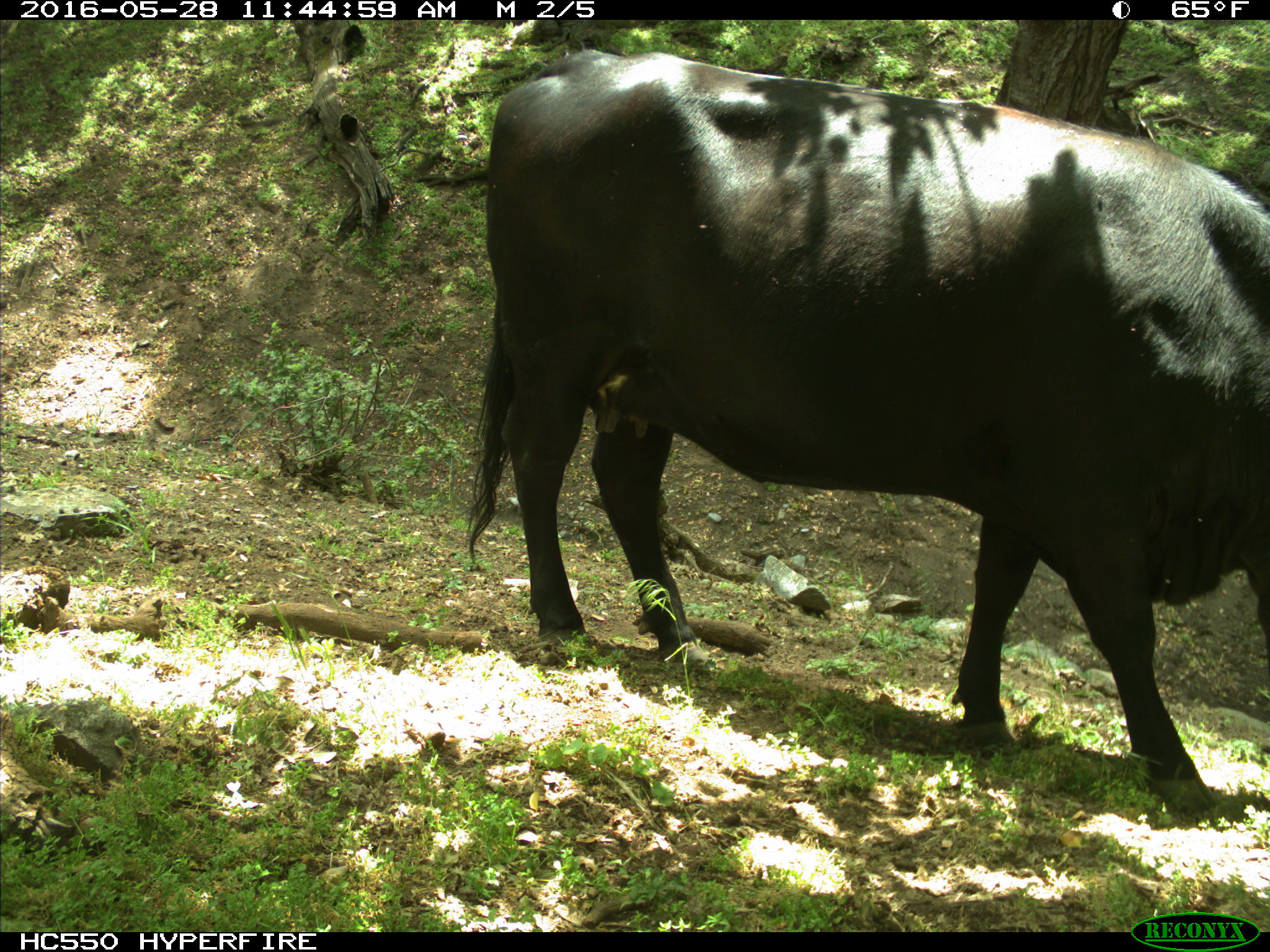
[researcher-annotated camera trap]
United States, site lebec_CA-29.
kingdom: Animalia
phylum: Chordata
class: Mammalia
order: Artiodactyla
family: Bovidae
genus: Bos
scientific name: Bos taurus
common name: domestic cow